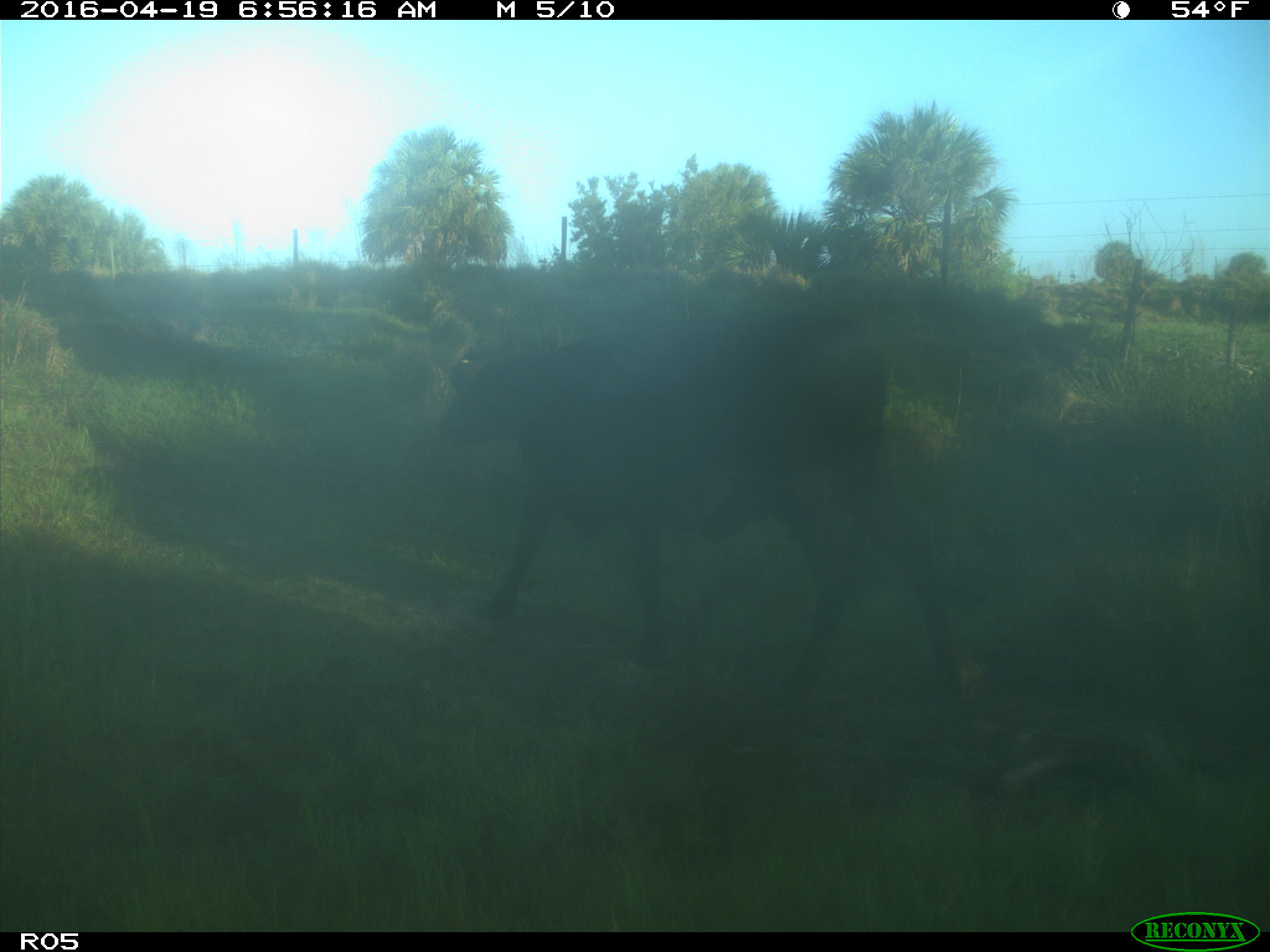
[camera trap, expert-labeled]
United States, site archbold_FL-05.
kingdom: Animalia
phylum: Chordata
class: Mammalia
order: Artiodactyla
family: Bovidae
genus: Bos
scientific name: Bos taurus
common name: domestic cow